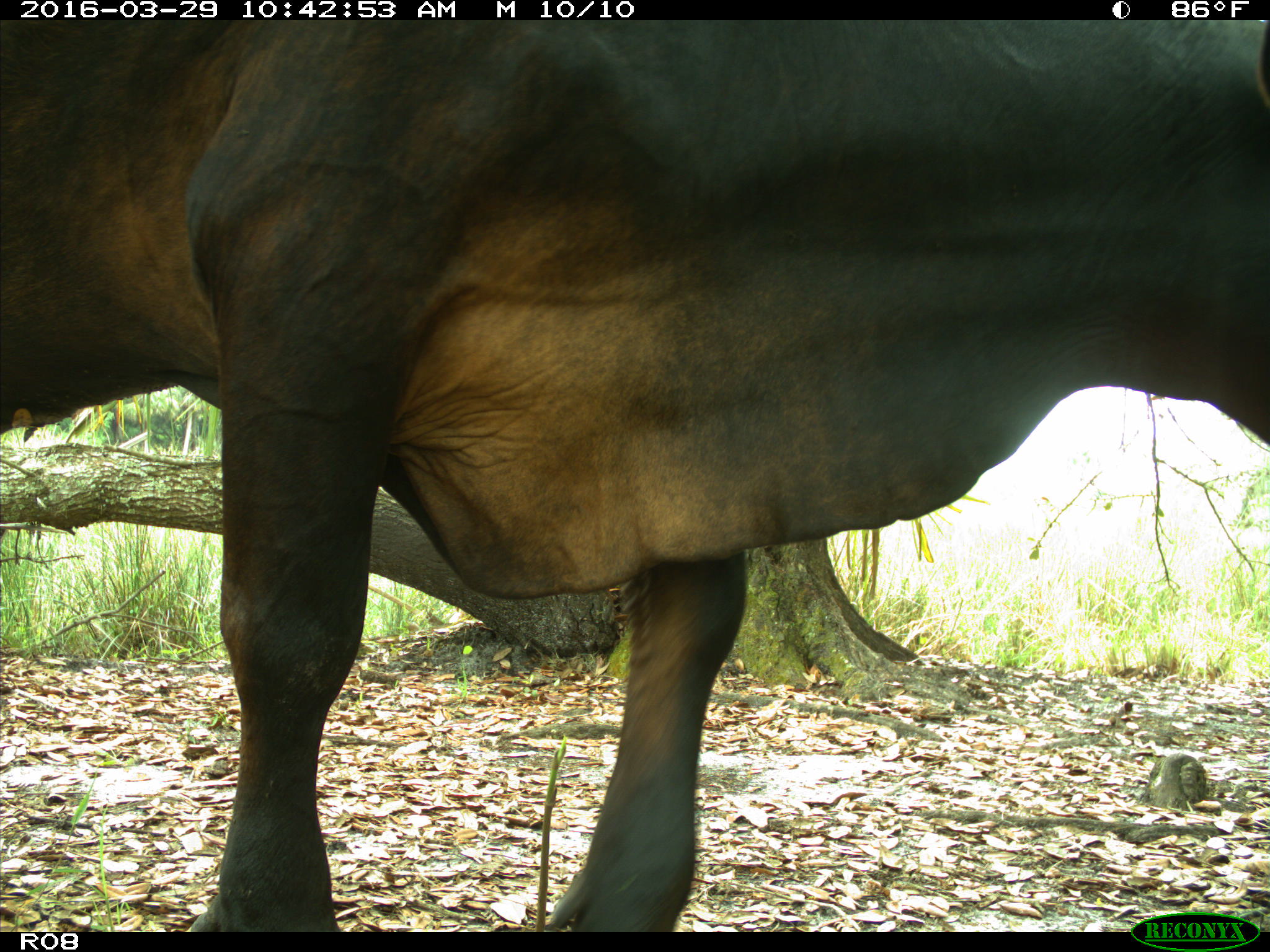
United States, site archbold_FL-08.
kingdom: Animalia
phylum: Chordata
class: Mammalia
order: Artiodactyla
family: Bovidae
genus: Bos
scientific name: Bos taurus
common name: domestic cow